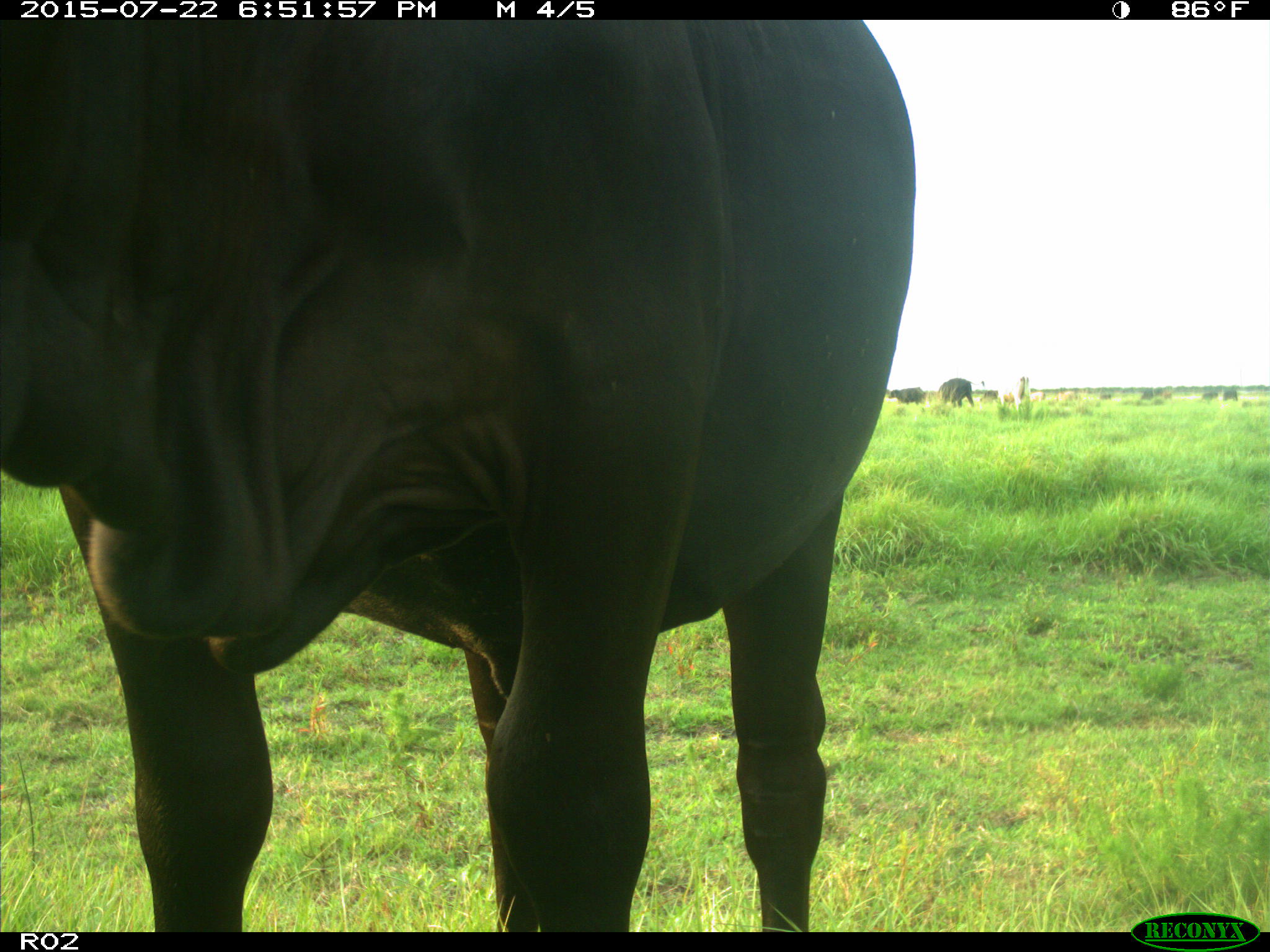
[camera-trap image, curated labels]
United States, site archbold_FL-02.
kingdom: Animalia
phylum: Chordata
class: Mammalia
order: Artiodactyla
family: Bovidae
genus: Bos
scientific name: Bos taurus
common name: domestic cow